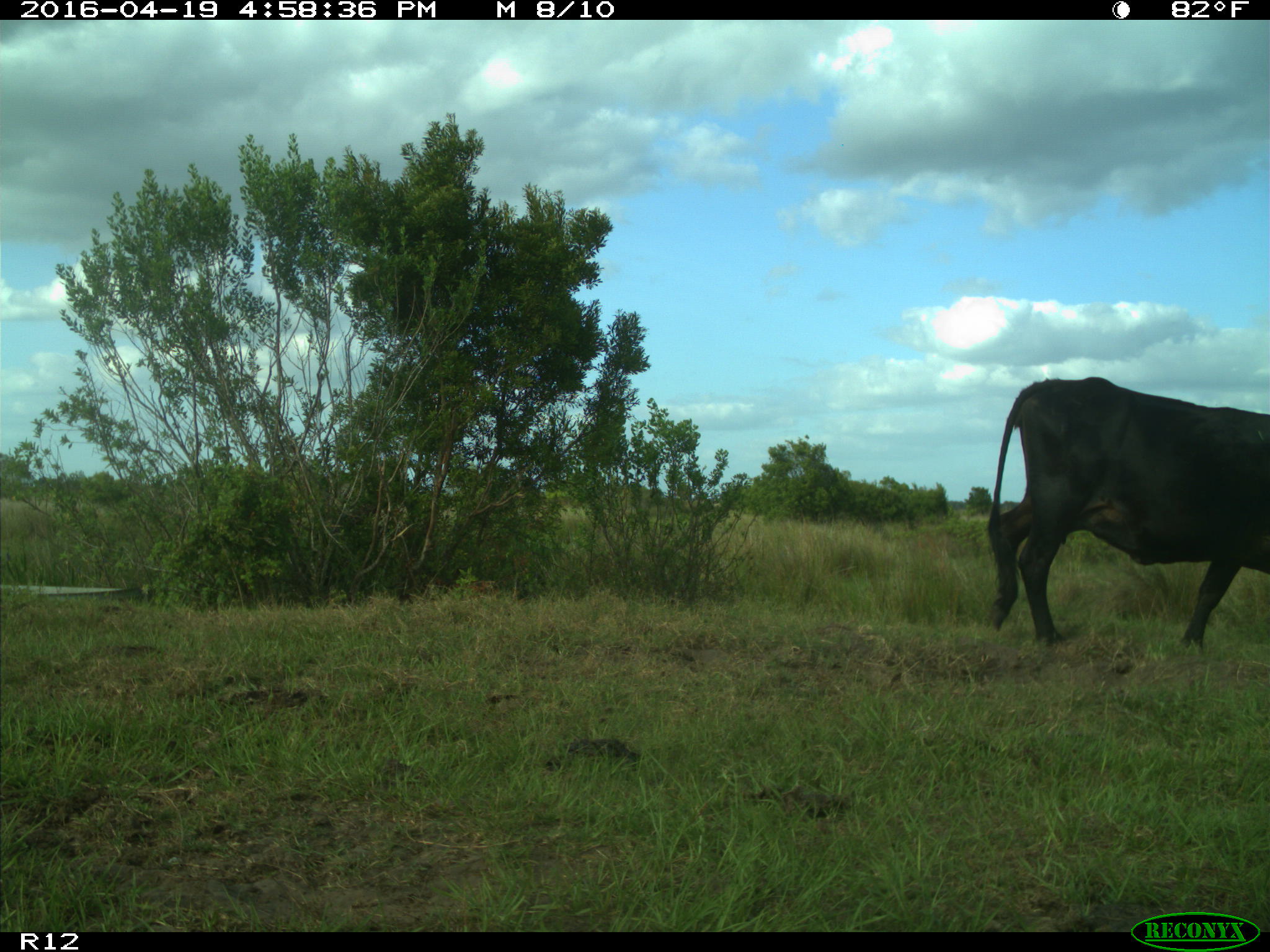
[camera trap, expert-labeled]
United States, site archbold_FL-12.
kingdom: Animalia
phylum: Chordata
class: Mammalia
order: Artiodactyla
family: Bovidae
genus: Bos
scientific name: Bos taurus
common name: domestic cow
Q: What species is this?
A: Bos taurus (domestic cow).